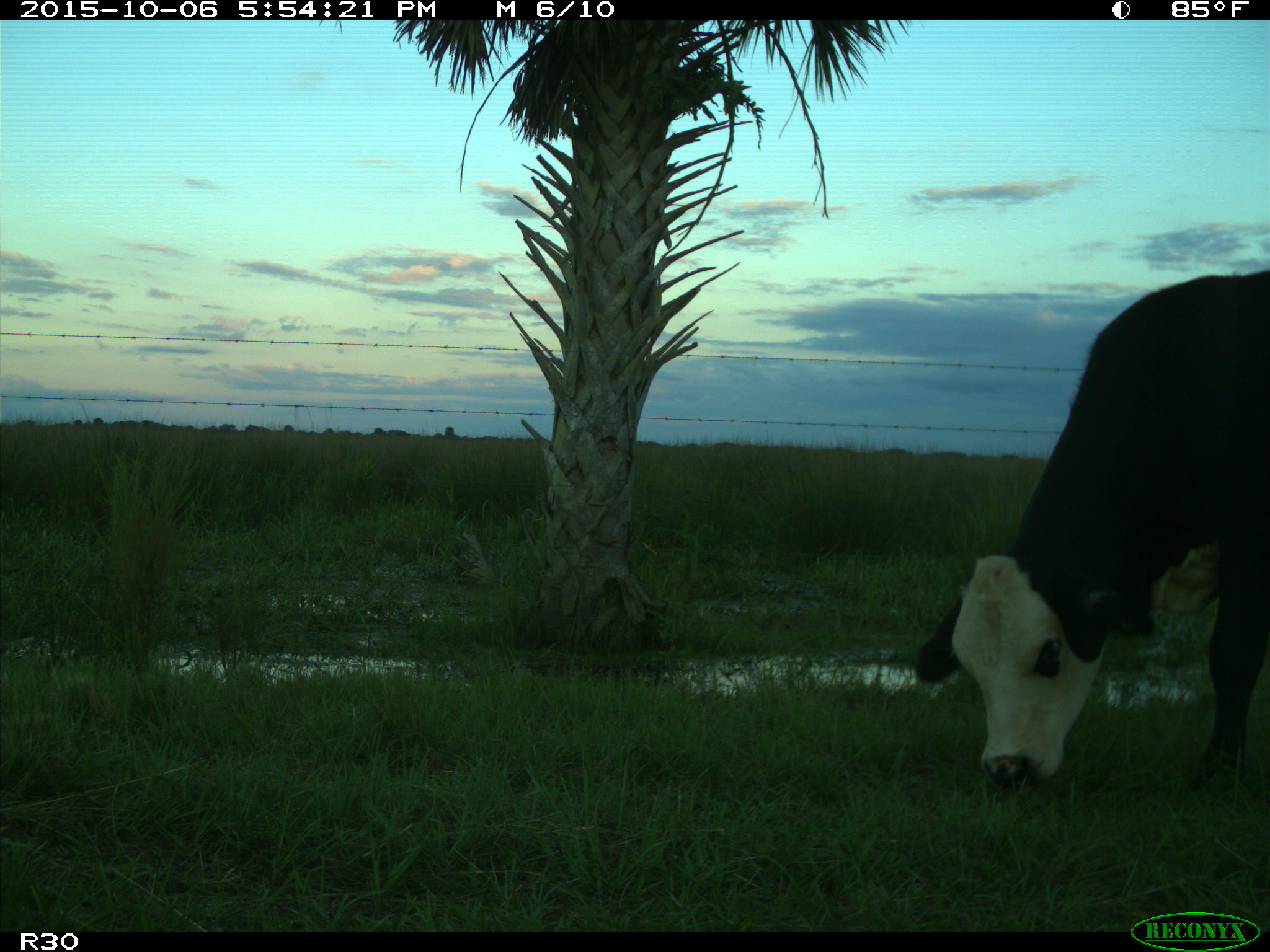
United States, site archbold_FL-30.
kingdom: Animalia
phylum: Chordata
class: Mammalia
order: Artiodactyla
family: Bovidae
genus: Bos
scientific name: Bos taurus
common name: domestic cow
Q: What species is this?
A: Bos taurus (domestic cow).